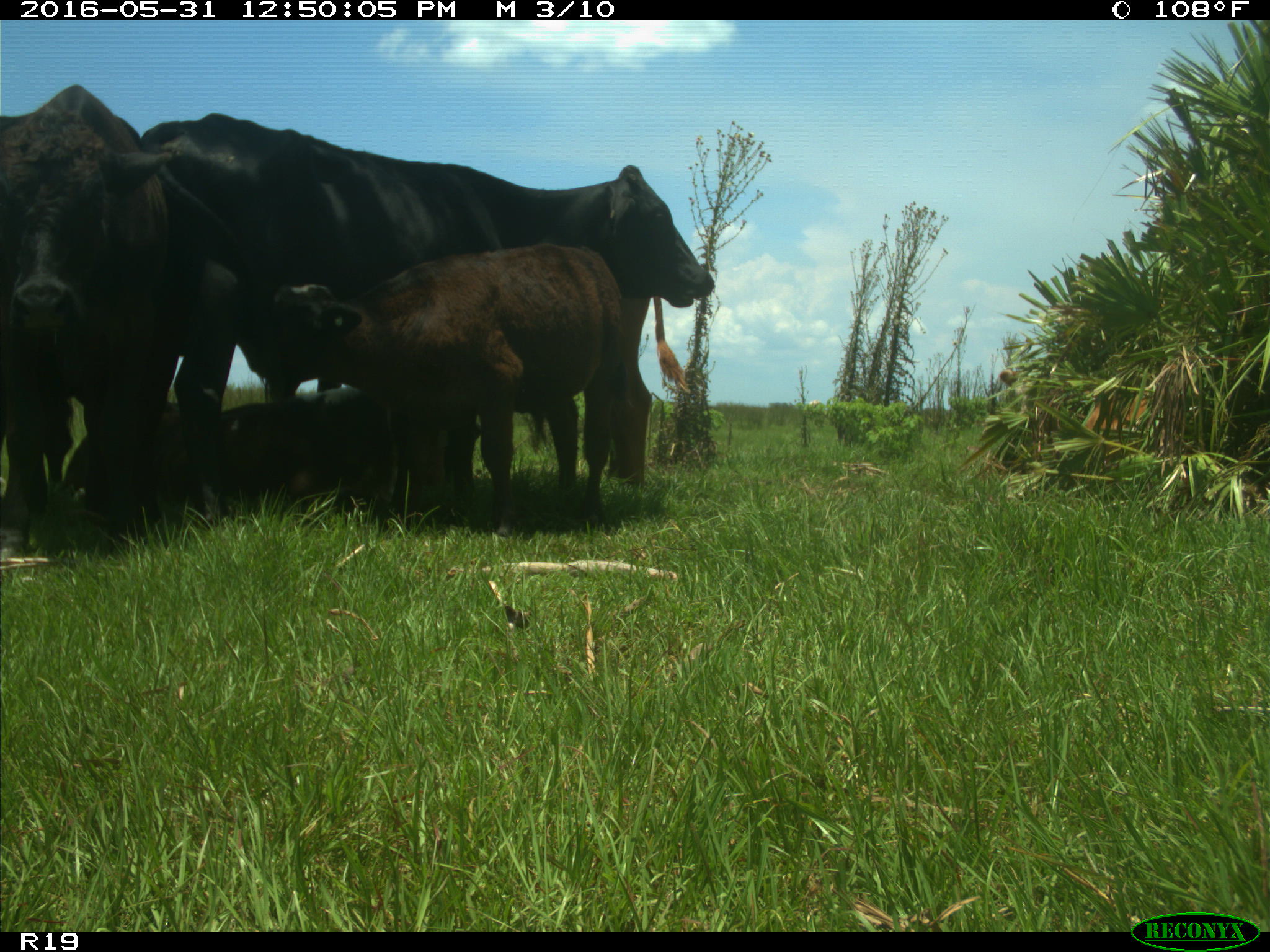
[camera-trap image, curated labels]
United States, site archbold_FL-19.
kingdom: Animalia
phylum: Chordata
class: Mammalia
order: Artiodactyla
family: Bovidae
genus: Bos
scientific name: Bos taurus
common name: domestic cow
Bos taurus (domestic cow).